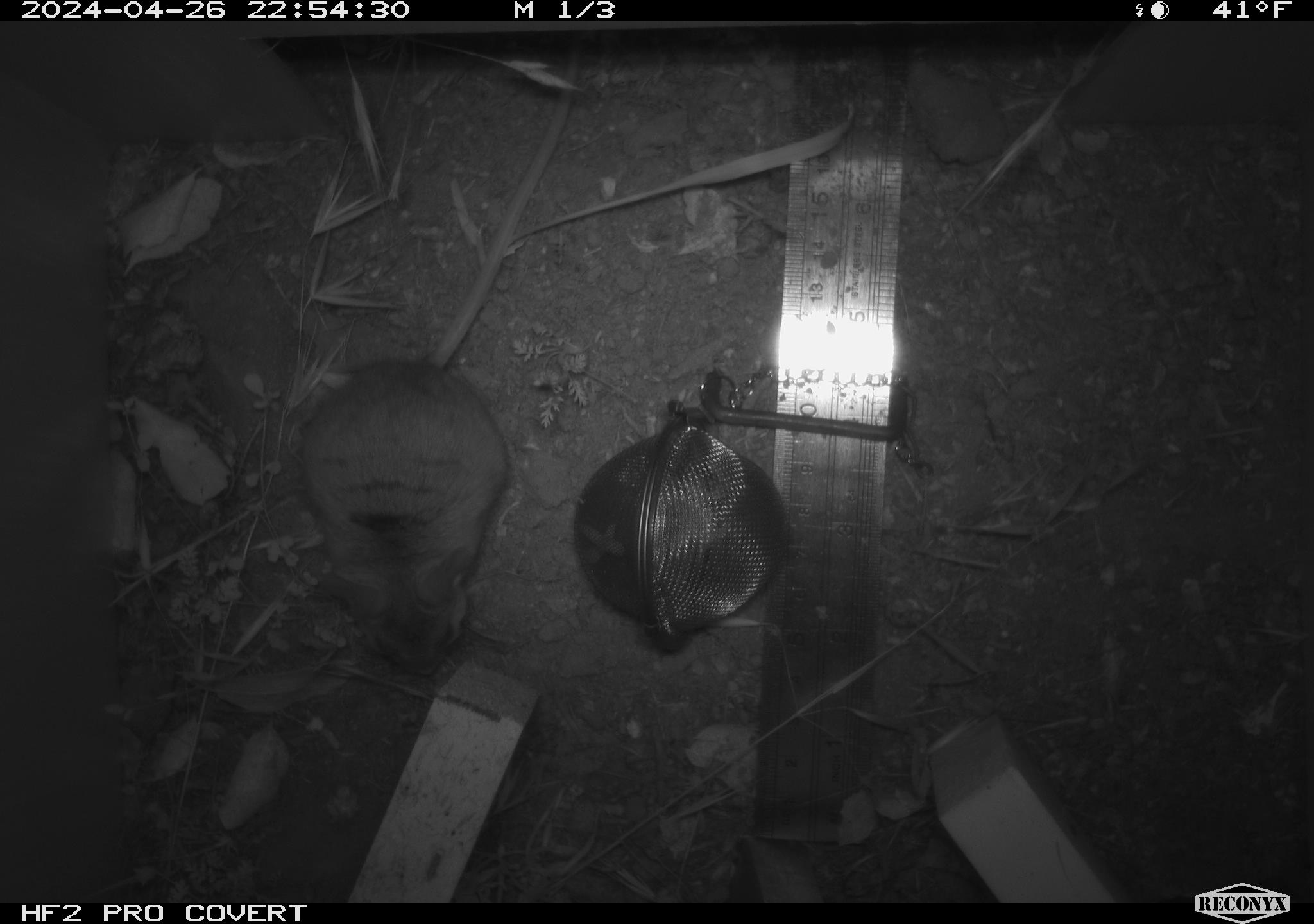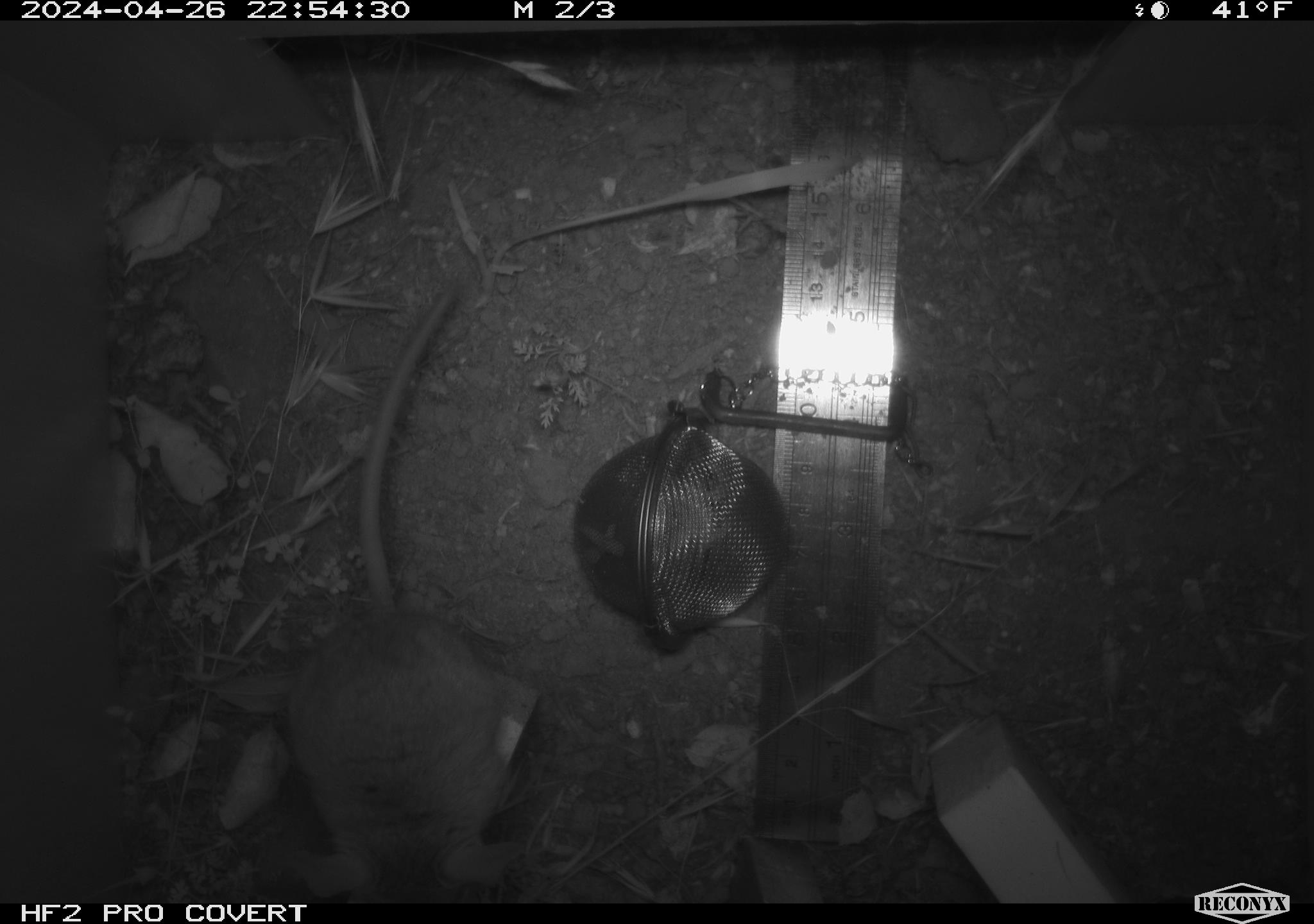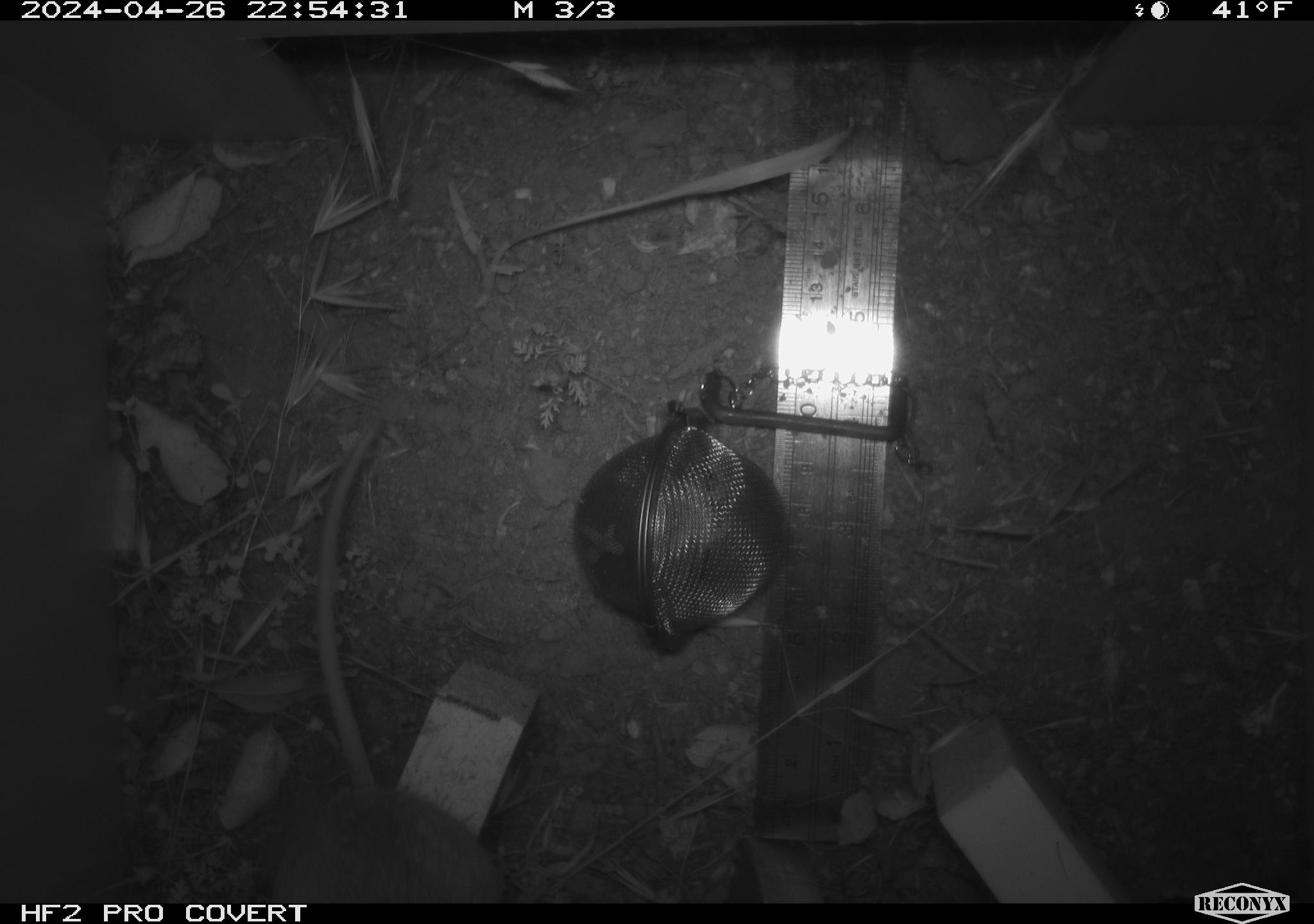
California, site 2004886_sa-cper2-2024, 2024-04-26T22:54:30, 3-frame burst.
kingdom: Animalia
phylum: Chordata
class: Mammalia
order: Rodentia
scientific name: Rodentia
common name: rodent